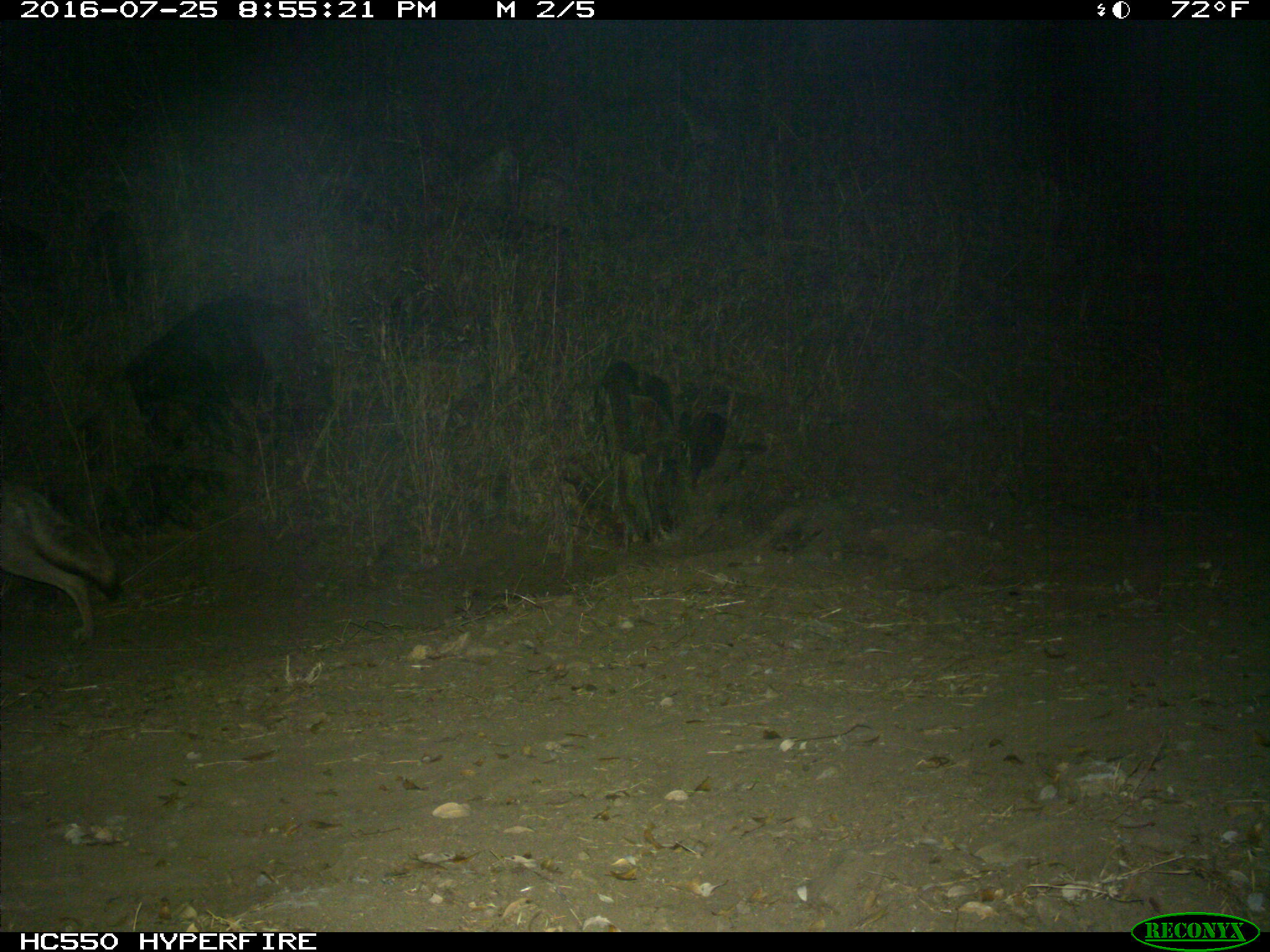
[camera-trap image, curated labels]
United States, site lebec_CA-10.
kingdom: Animalia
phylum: Chordata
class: Mammalia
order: Carnivora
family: Canidae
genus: Canis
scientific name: Canis latrans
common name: coyote